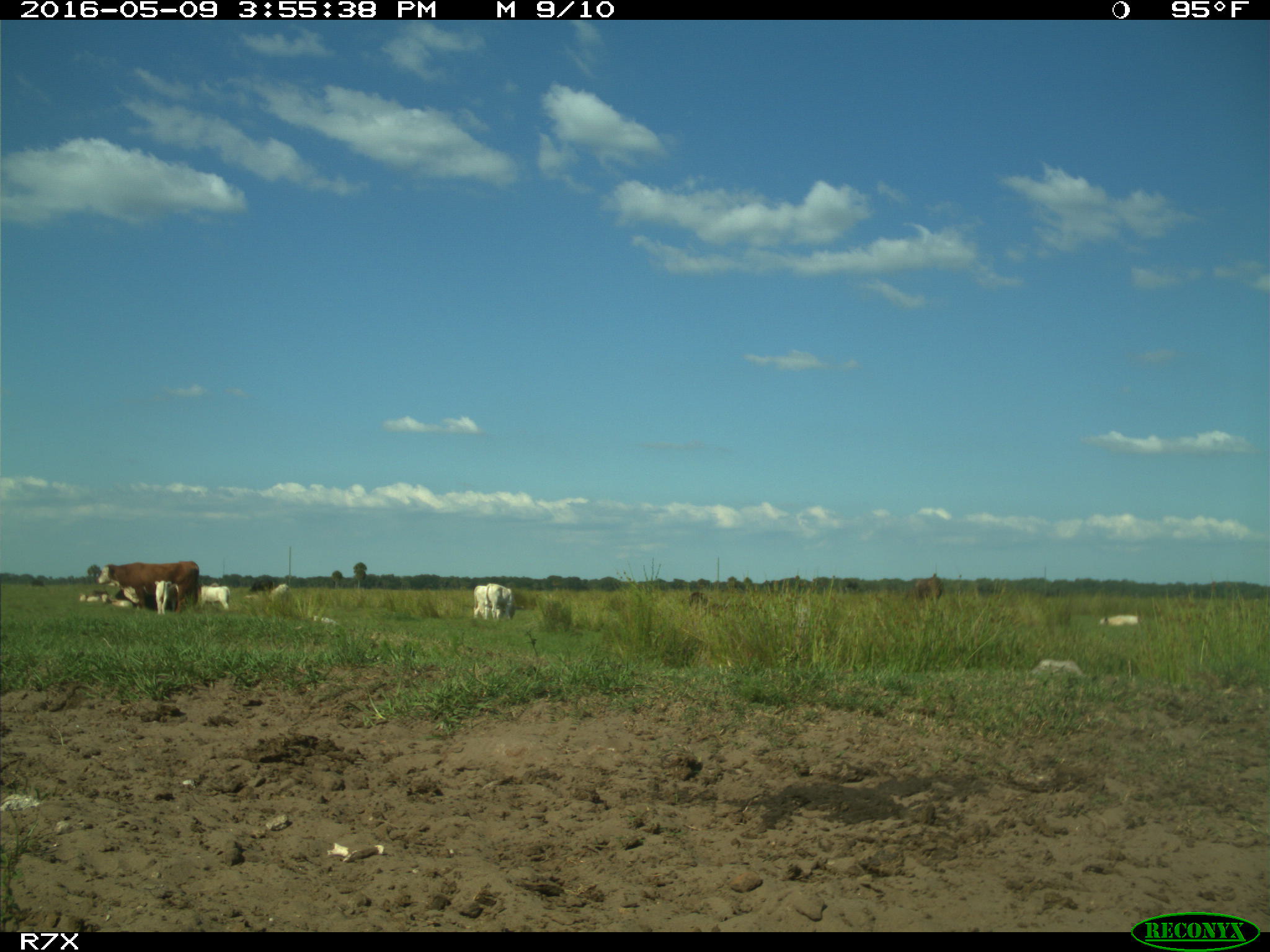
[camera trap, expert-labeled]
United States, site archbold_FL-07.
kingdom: Animalia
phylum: Chordata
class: Mammalia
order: Artiodactyla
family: Bovidae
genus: Bos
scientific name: Bos taurus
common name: domestic cow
Bos taurus (domestic cow).